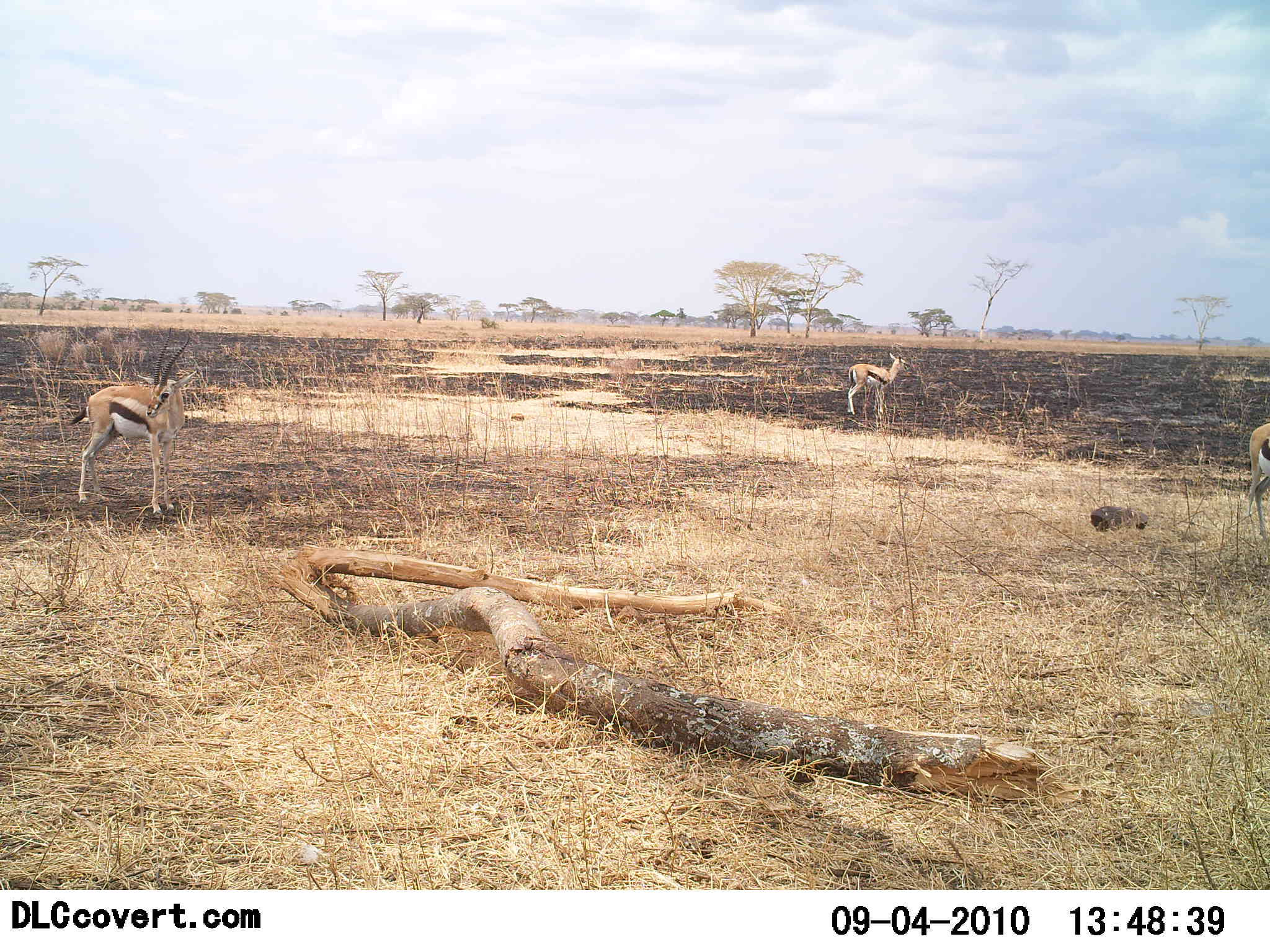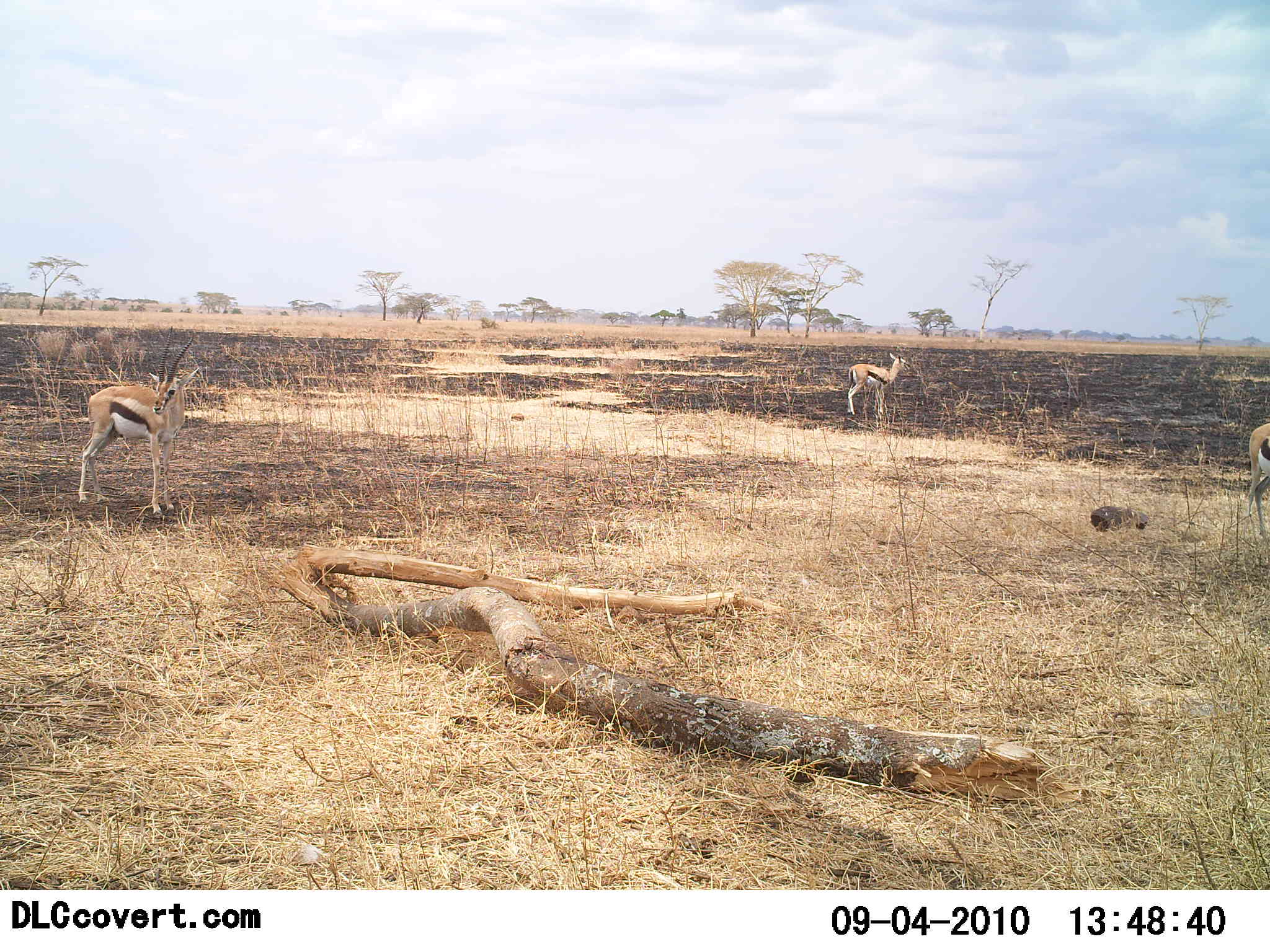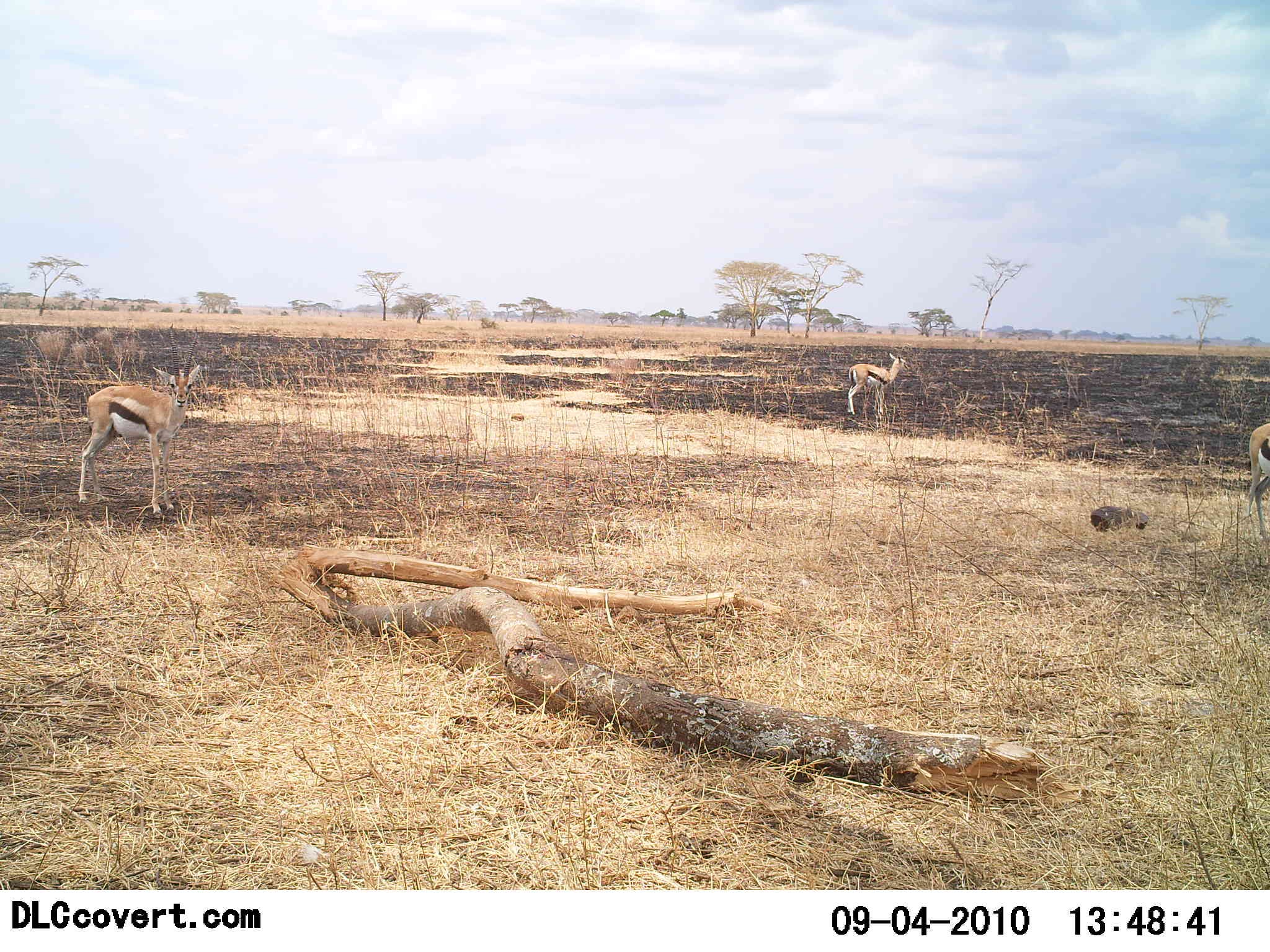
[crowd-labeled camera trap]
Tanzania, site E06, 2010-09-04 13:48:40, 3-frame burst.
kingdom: Animalia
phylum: Chordata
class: Mammalia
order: Artiodactyla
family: Bovidae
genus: Eudorcas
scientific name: Eudorcas thomsonii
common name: thomson's gazelle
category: gazellethomsons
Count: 3.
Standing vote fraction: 94%.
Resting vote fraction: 0%.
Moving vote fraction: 6%.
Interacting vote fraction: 0%.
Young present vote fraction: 0%.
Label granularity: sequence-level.